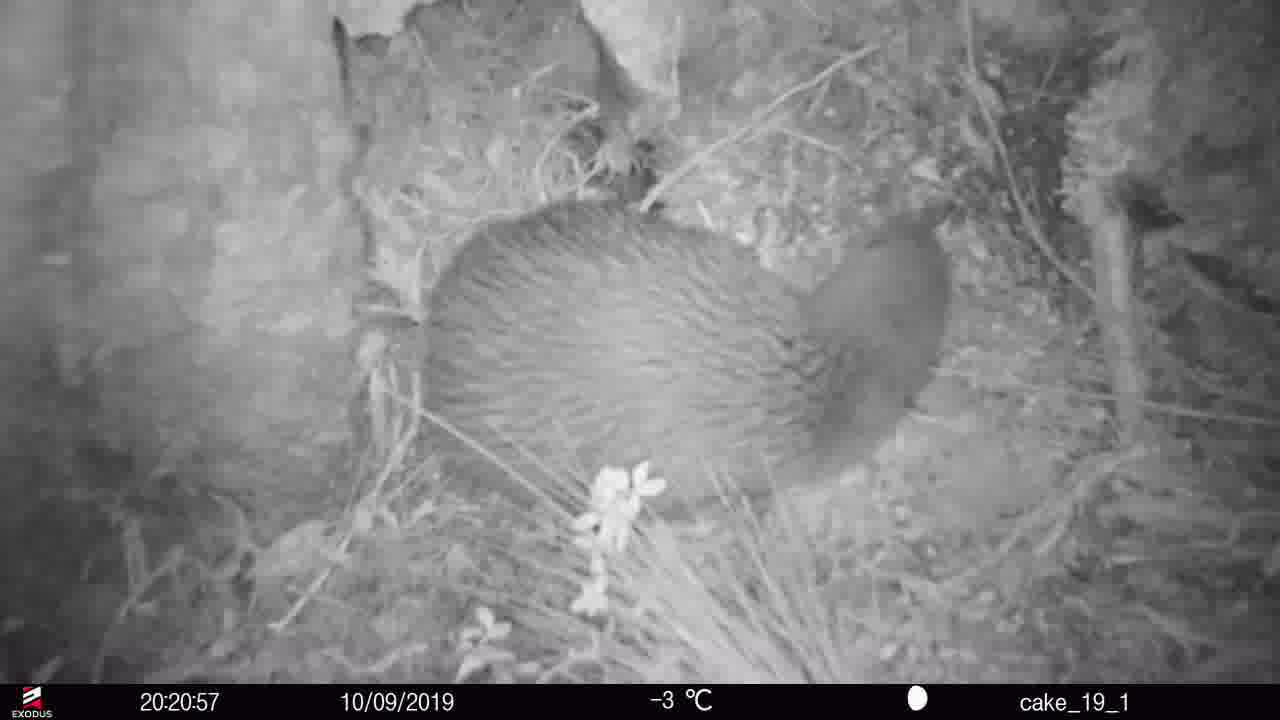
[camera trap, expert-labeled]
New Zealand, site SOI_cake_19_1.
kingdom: Animalia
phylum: Chordata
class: Aves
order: Apterygiformes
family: Apterygidae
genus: Apteryx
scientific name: Apteryx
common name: kiwi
Kiwi (Apteryx).